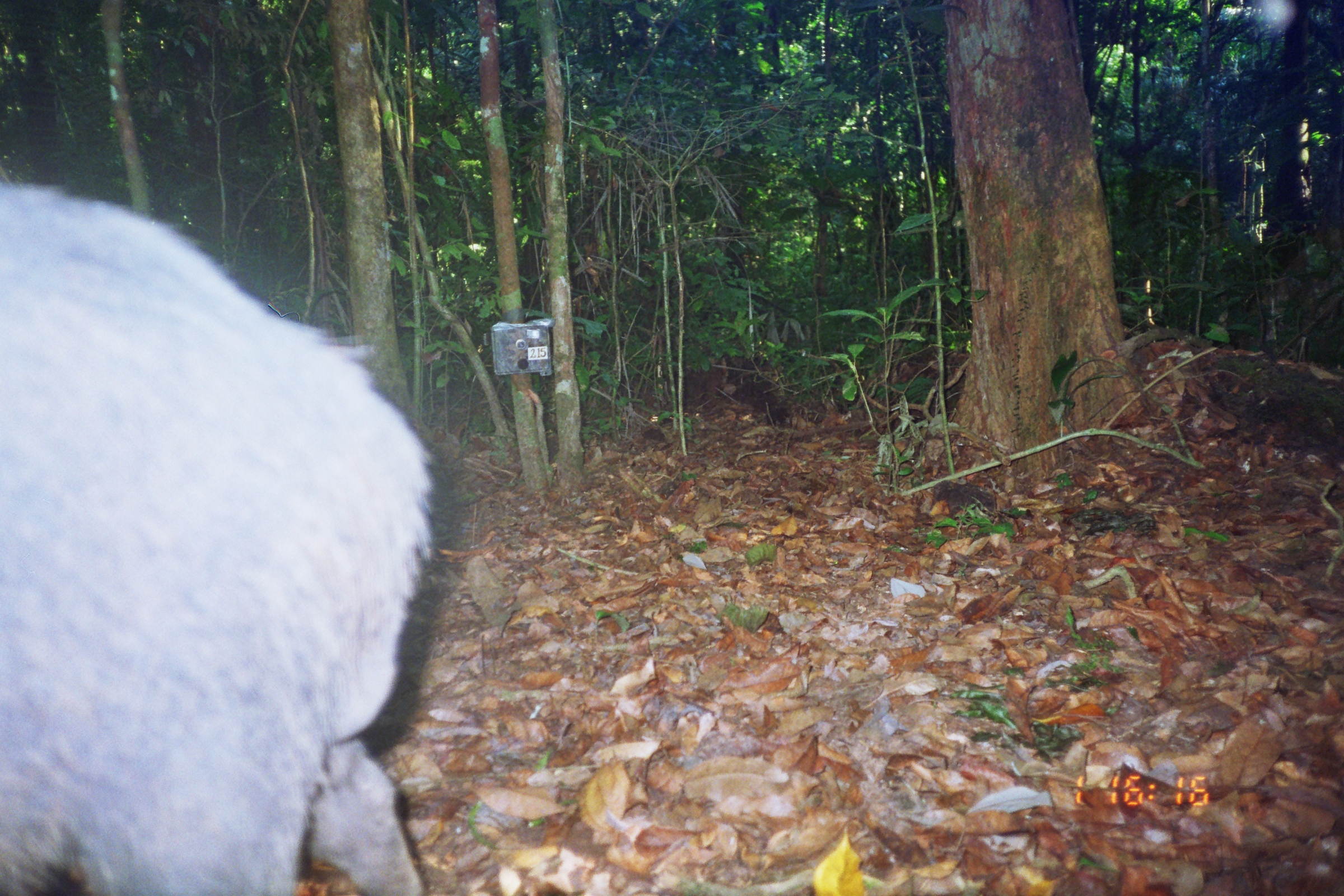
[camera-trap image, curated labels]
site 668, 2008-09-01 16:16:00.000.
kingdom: Animalia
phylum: Chordata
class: Mammalia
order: Artiodactyla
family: Tayassuidae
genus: Tayassu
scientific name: Tayassu pecari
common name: white-lipped peccary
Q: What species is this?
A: Tayassu pecari (white-lipped peccary).